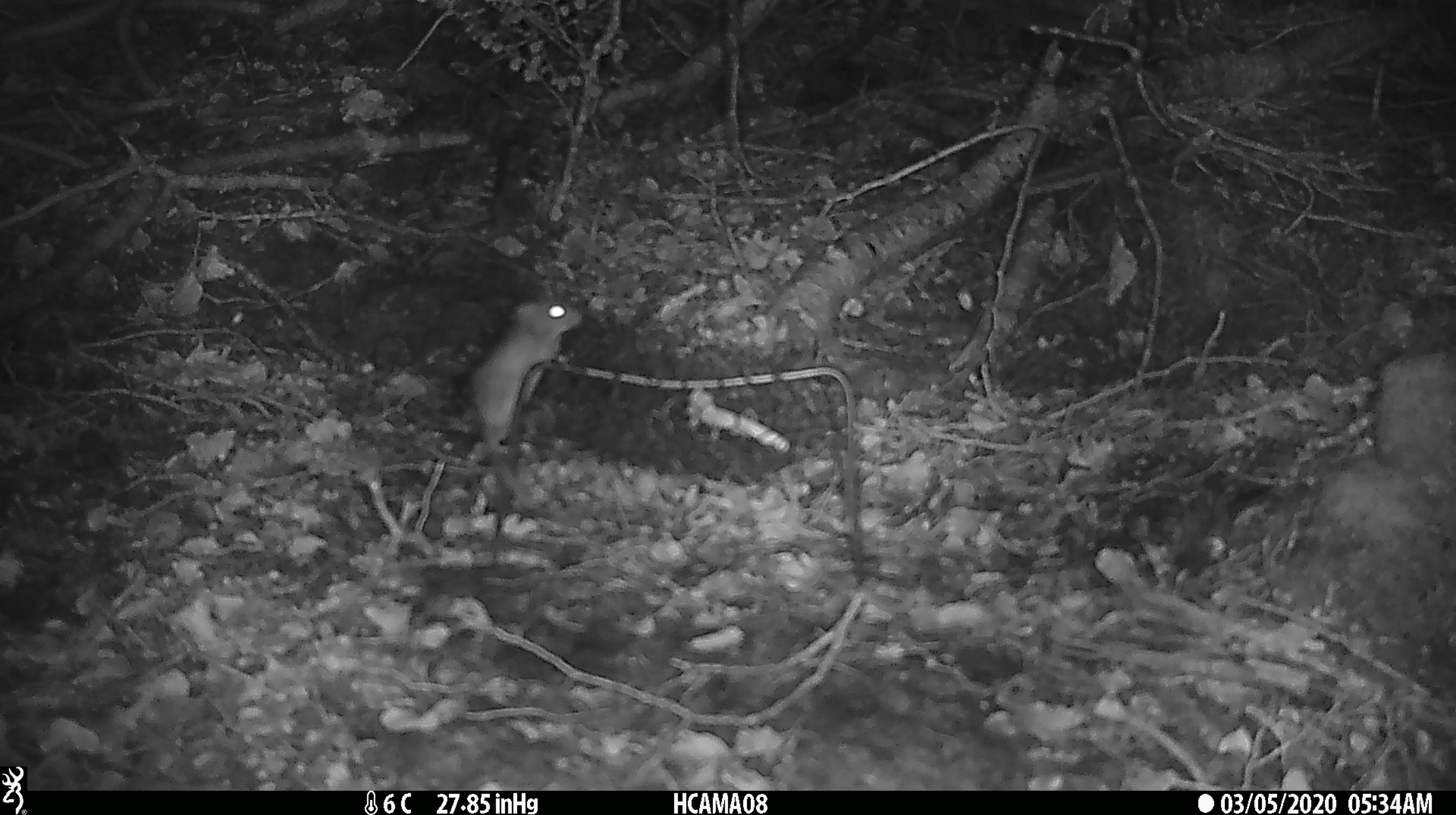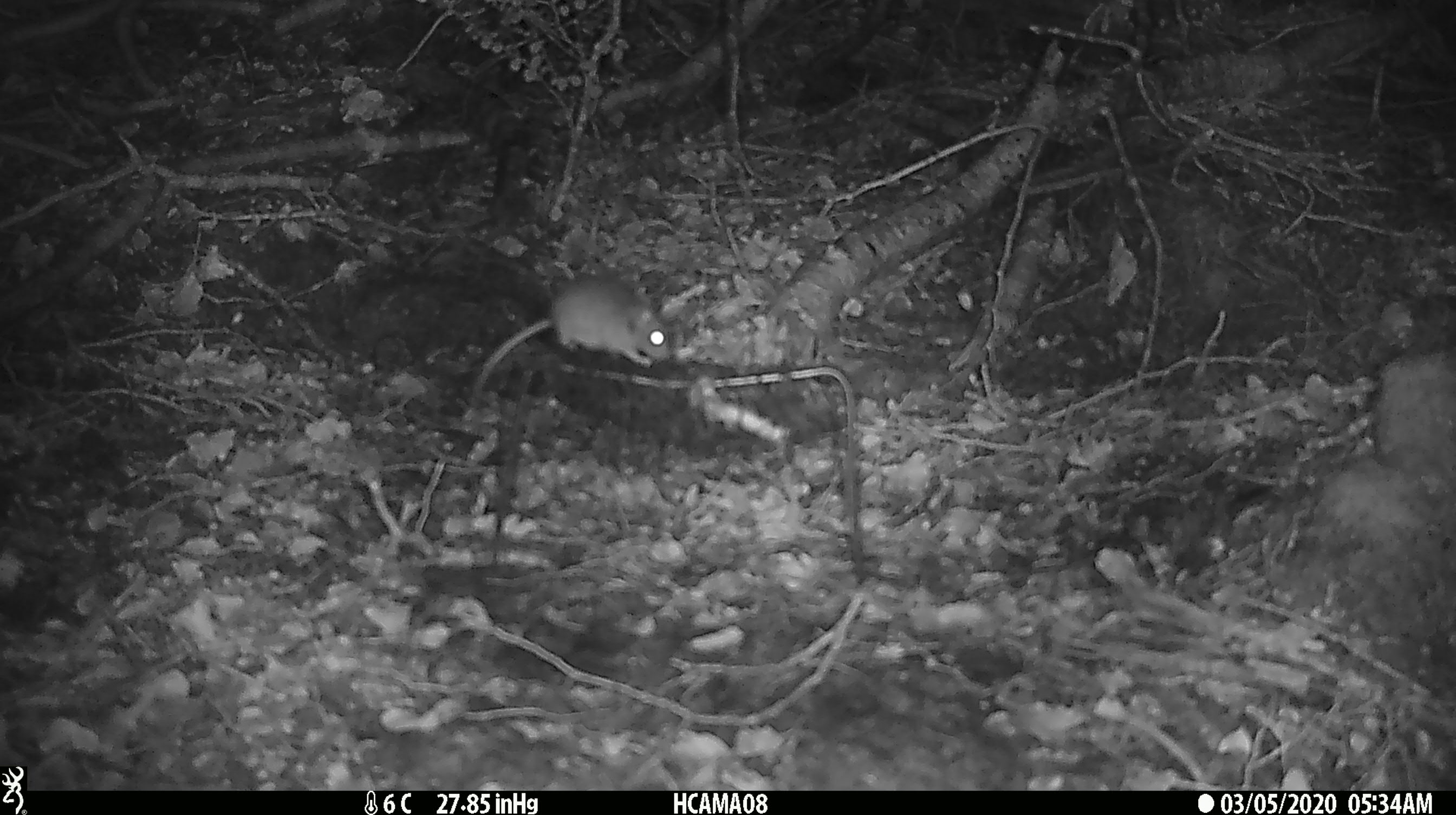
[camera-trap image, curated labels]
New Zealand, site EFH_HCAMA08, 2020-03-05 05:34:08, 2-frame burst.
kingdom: Animalia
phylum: Chordata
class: Mammalia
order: Rodentia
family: Muridae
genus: Mus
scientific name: Mus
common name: mouse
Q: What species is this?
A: Mouse (Mus).